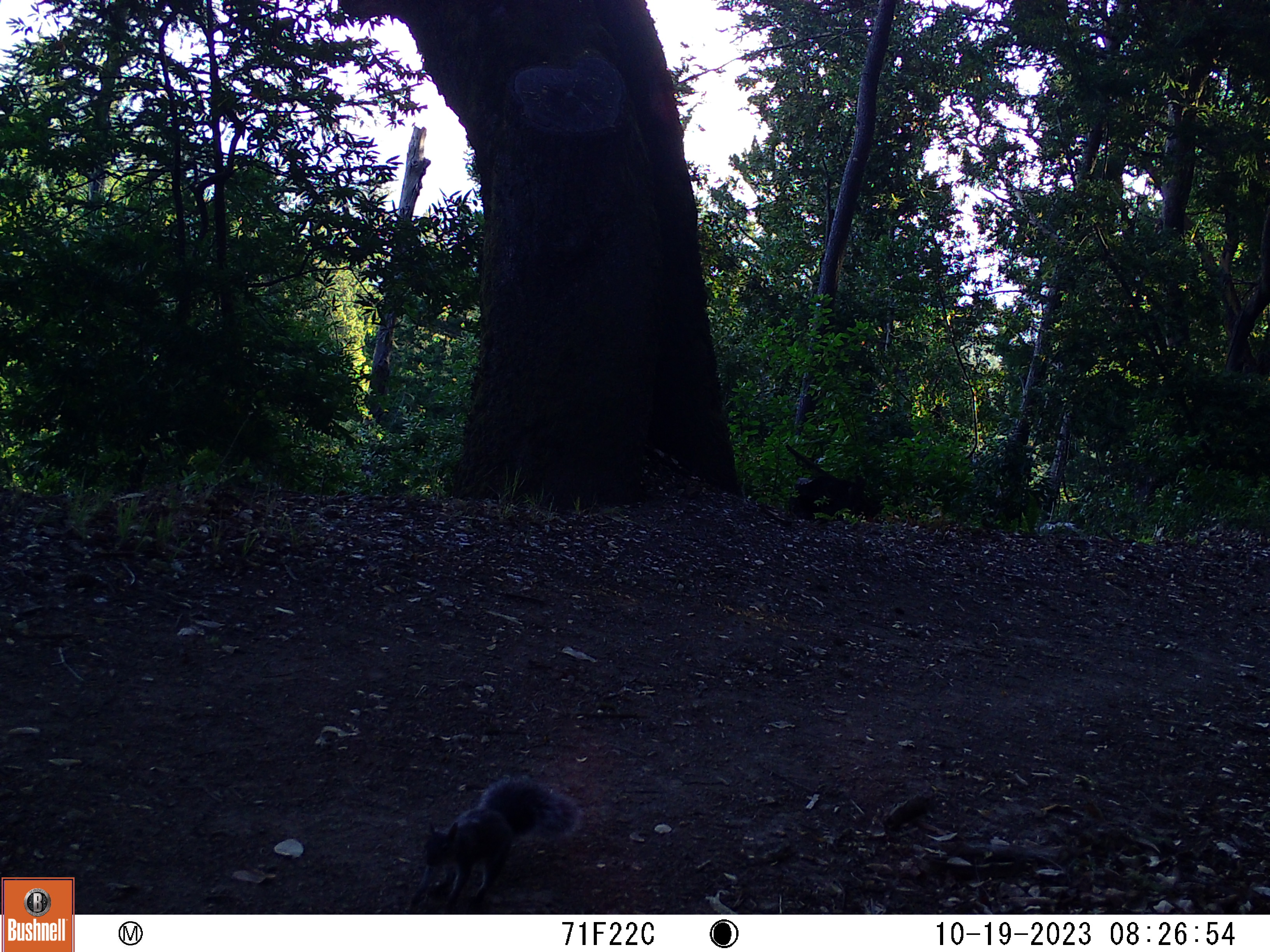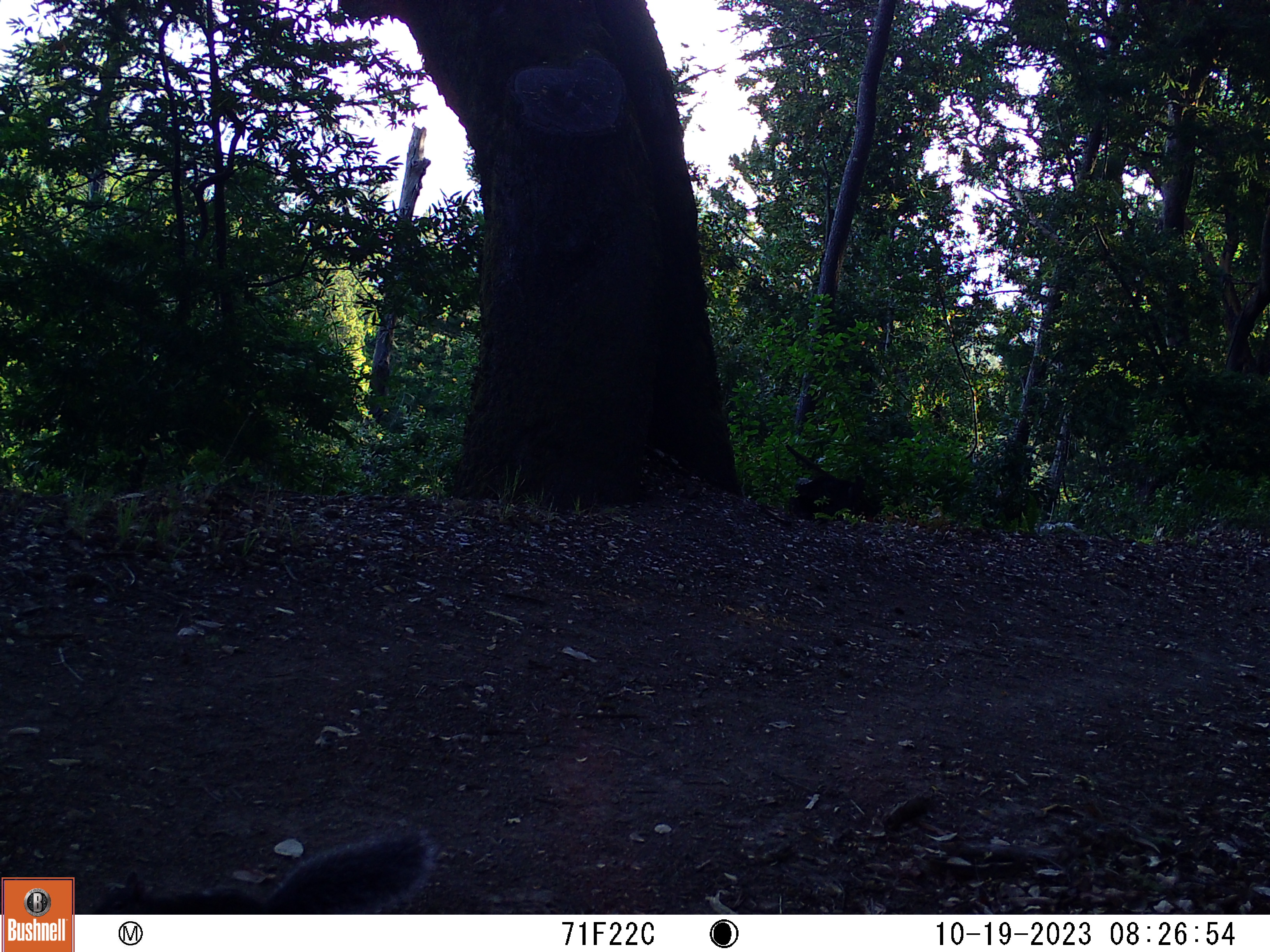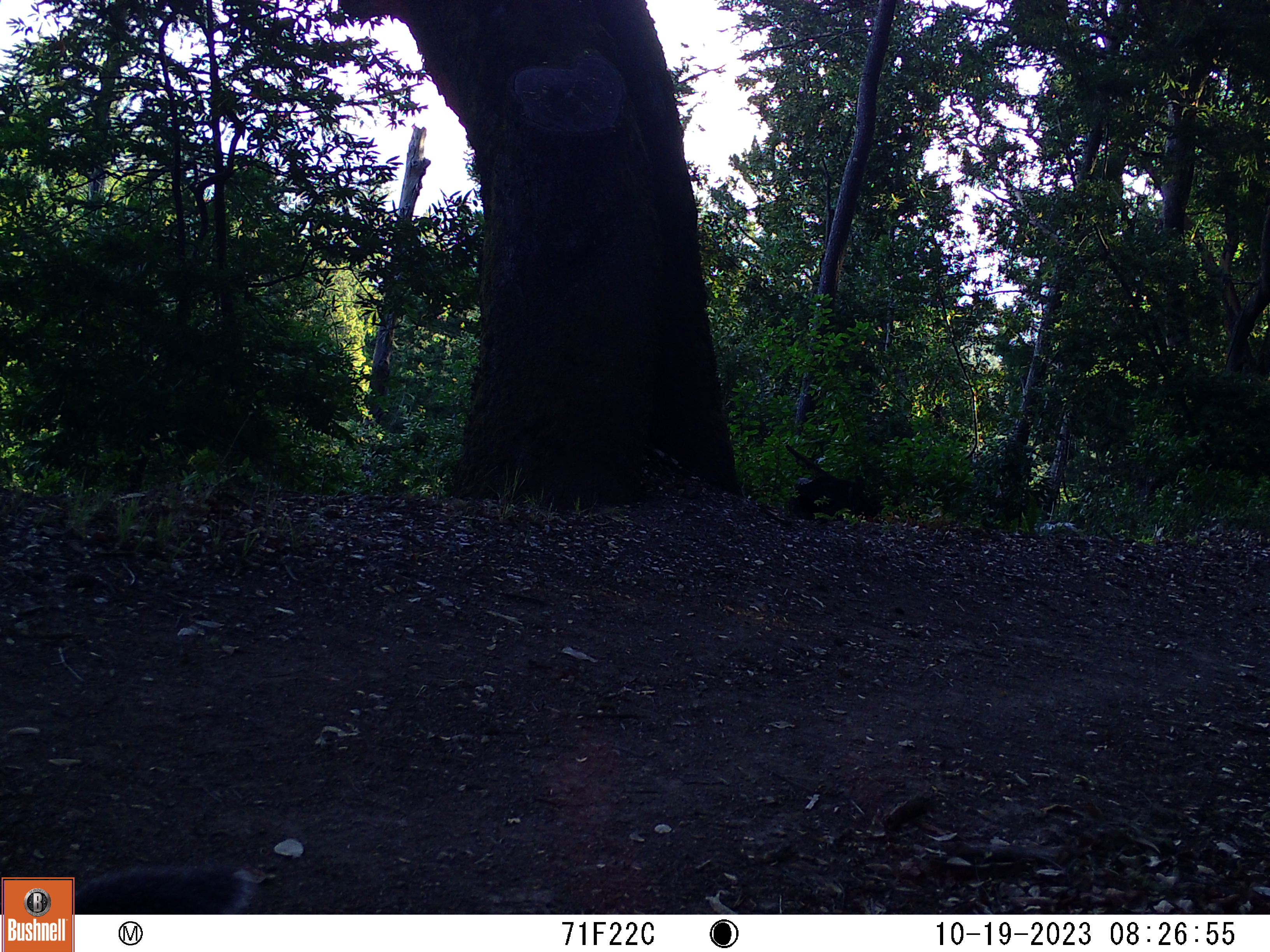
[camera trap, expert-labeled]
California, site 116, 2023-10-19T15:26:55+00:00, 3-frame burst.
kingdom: Animalia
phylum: Chordata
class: Mammalia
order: Rodentia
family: Sciuridae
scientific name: Sciuridae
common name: squirrel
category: unknown squirrel